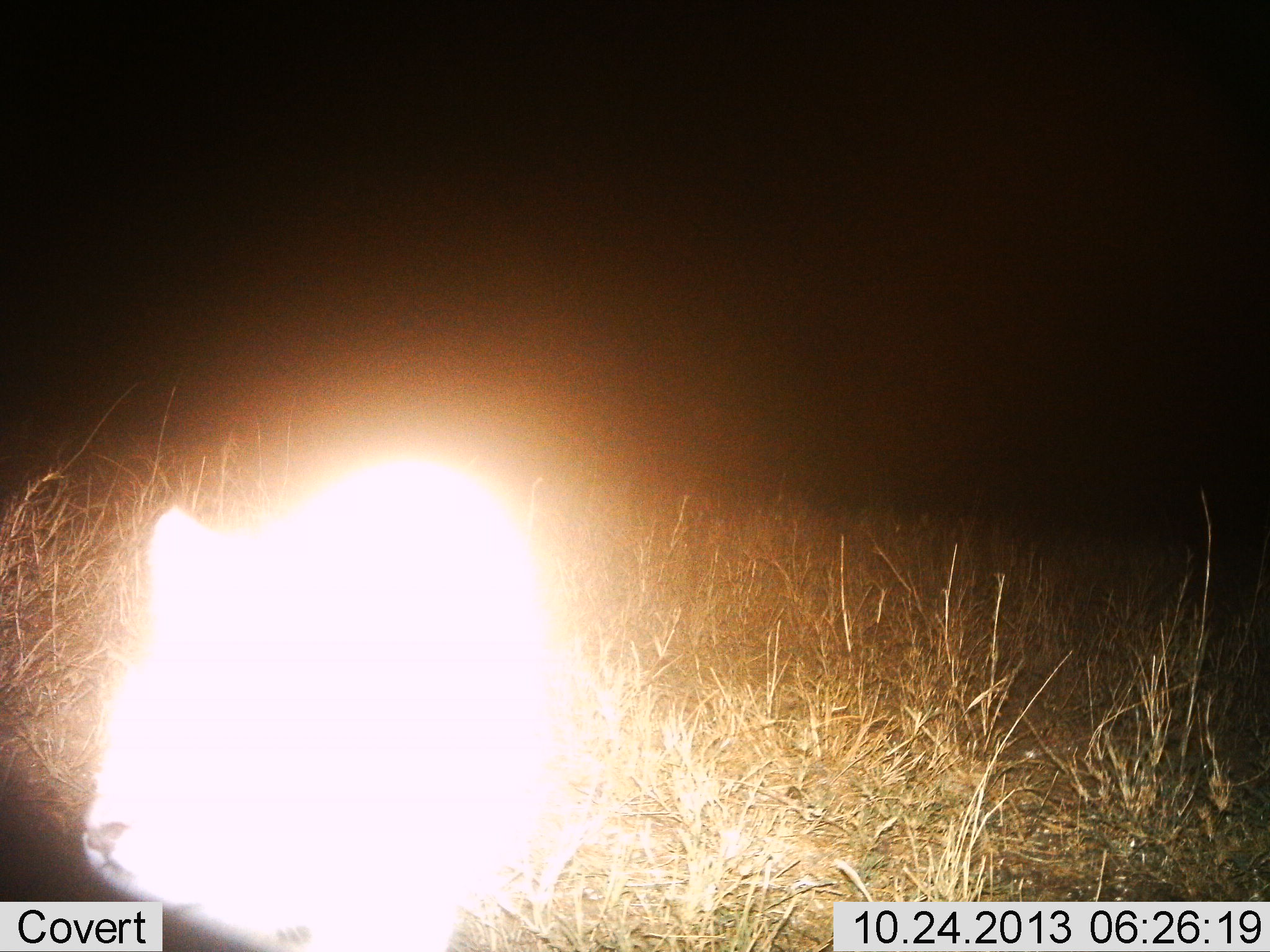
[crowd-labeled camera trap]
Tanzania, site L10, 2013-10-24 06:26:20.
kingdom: Animalia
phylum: Chordata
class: Mammalia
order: Carnivora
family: Felidae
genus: Leptailurus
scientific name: Leptailurus serval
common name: serval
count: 1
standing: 83%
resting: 0%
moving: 17%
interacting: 0%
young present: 0%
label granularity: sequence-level